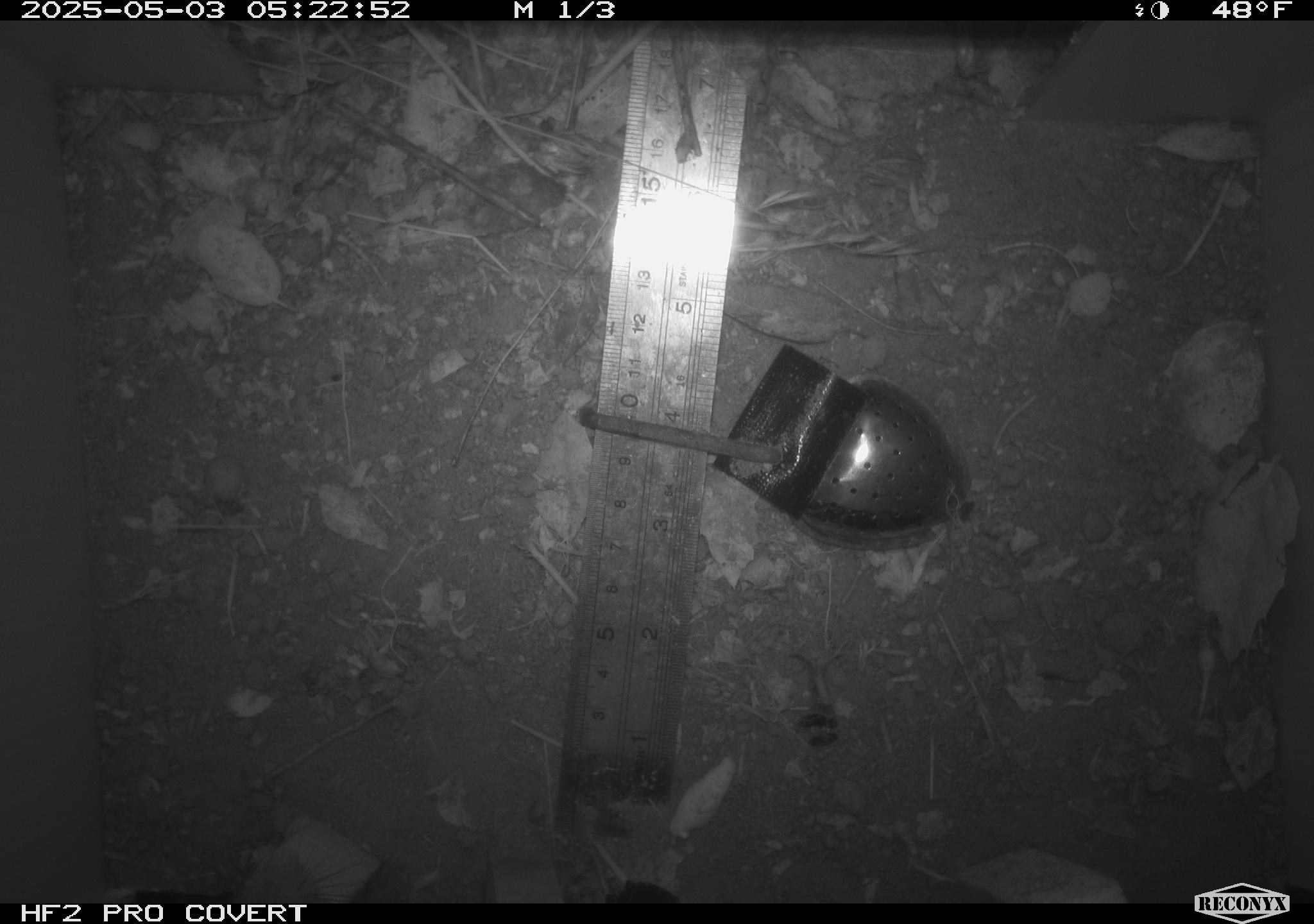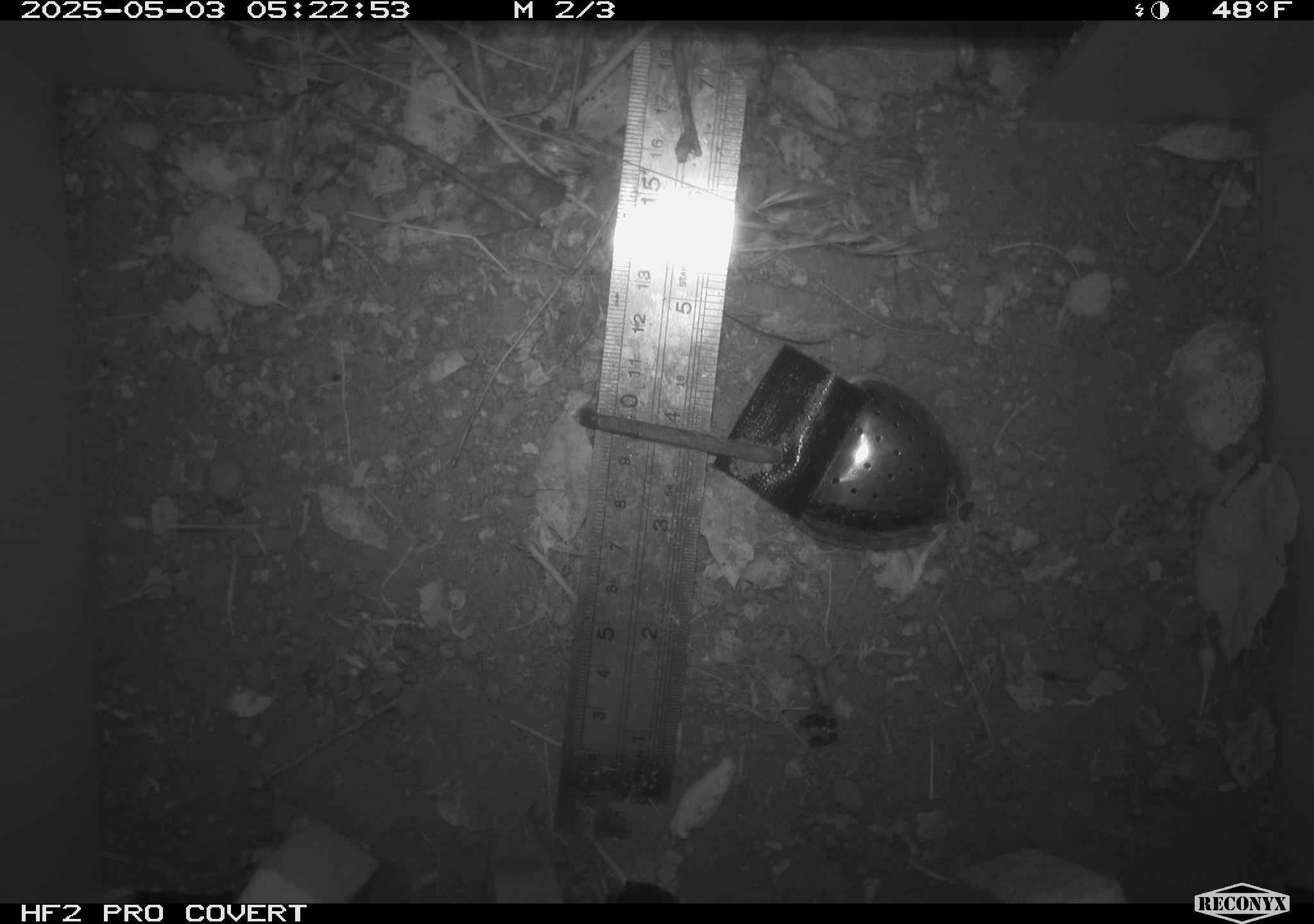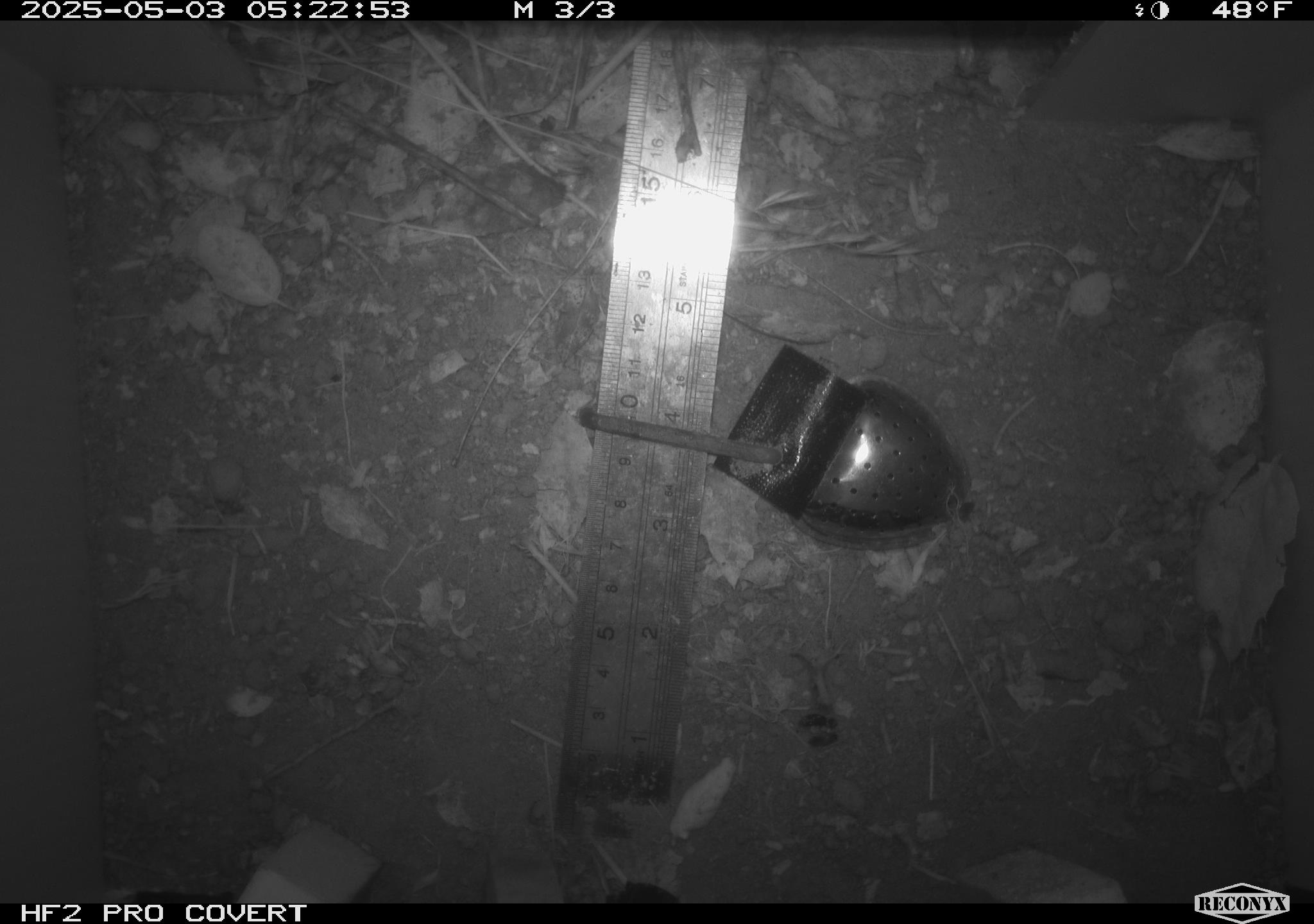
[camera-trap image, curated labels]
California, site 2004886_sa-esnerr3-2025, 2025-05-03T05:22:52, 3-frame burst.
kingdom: Animalia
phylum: Chordata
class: Mammalia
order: Rodentia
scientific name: Rodentia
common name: rodent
Rodent (Rodentia).